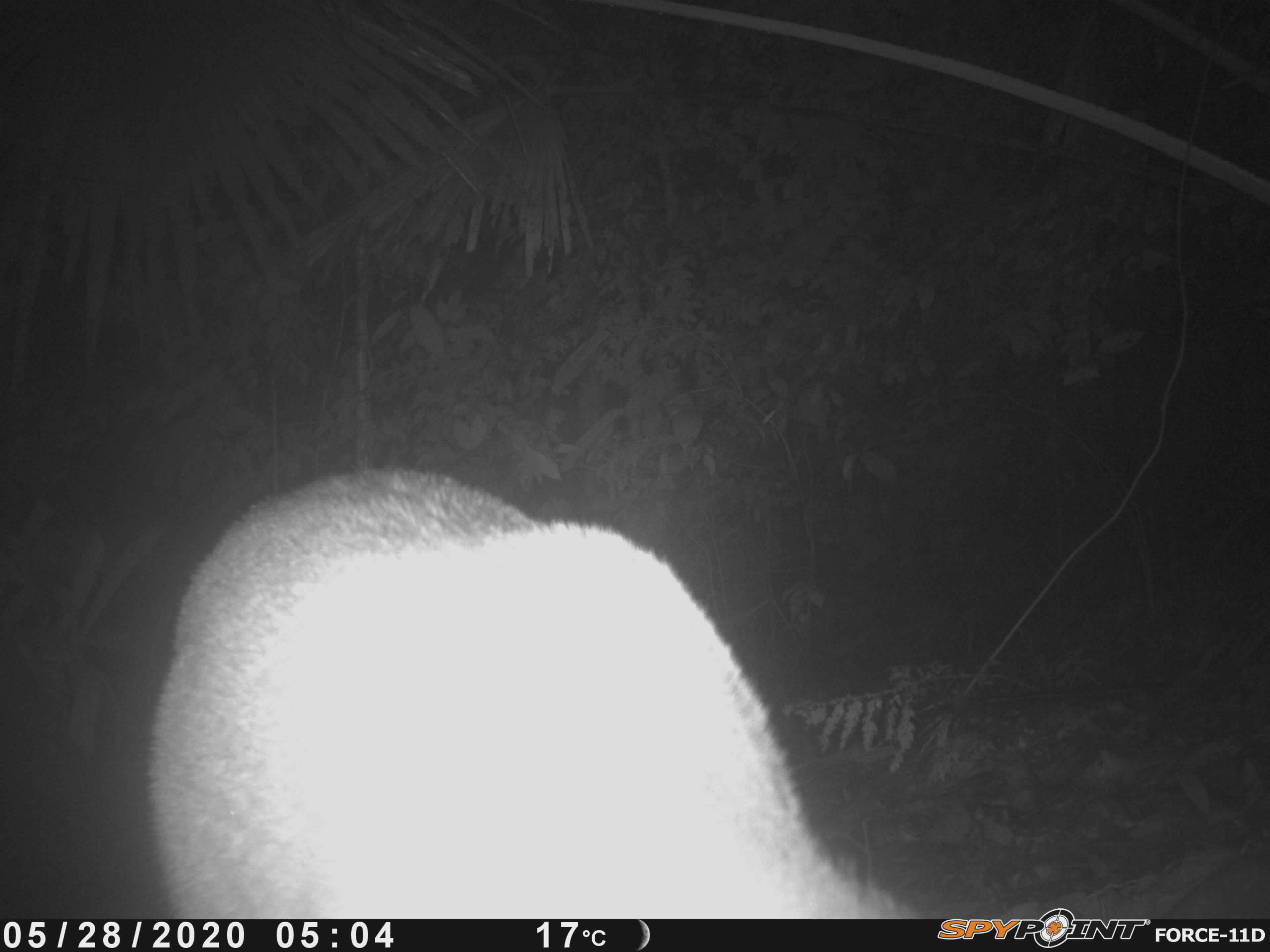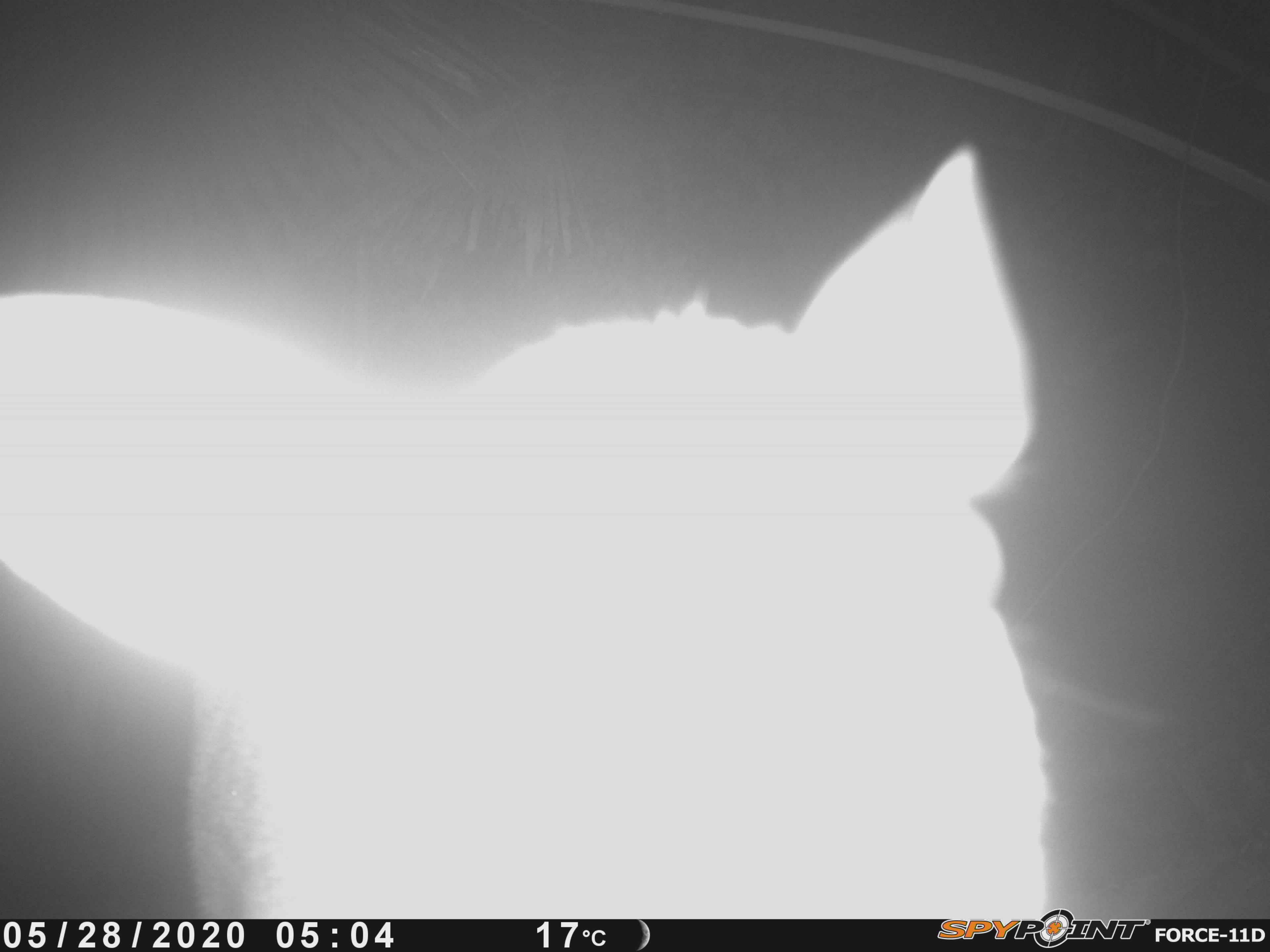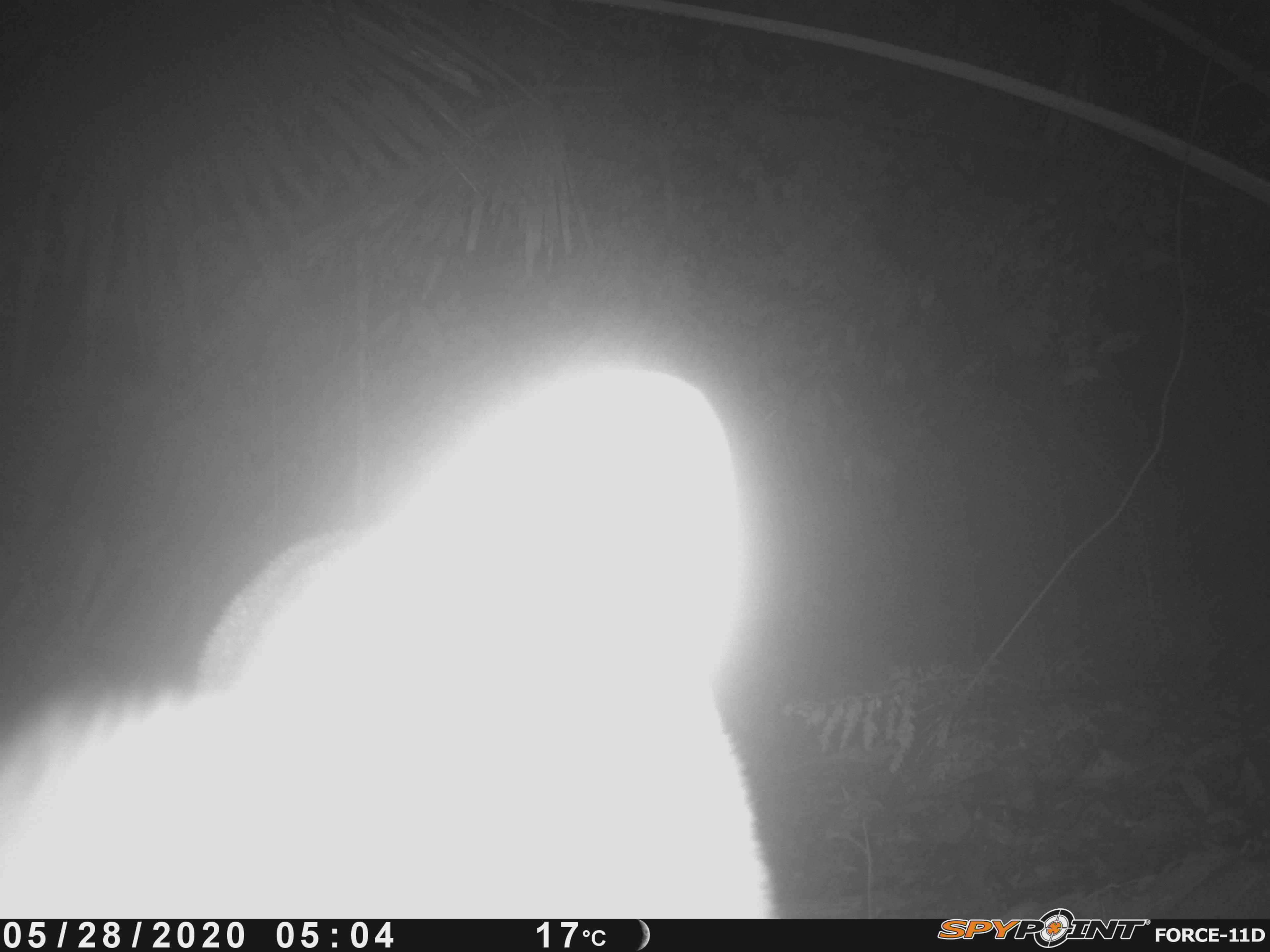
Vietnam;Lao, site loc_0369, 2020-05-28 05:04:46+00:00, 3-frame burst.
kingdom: Animalia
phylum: Chordata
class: Mammalia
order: Artiodactyla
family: Cervidae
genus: Muntiacus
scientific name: Muntiacus vuquangensis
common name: large-antlered muntjac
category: large antlered muntjac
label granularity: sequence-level